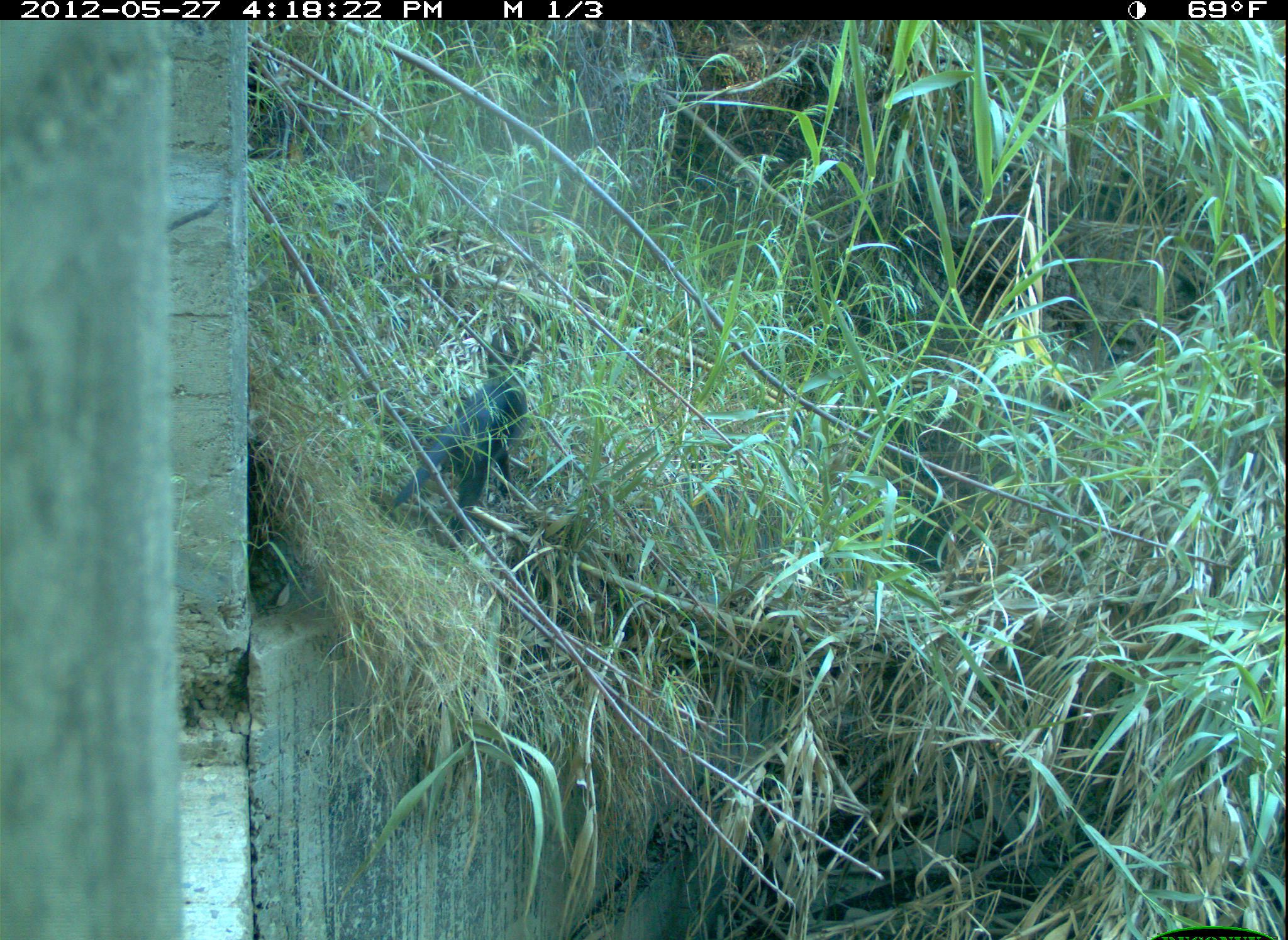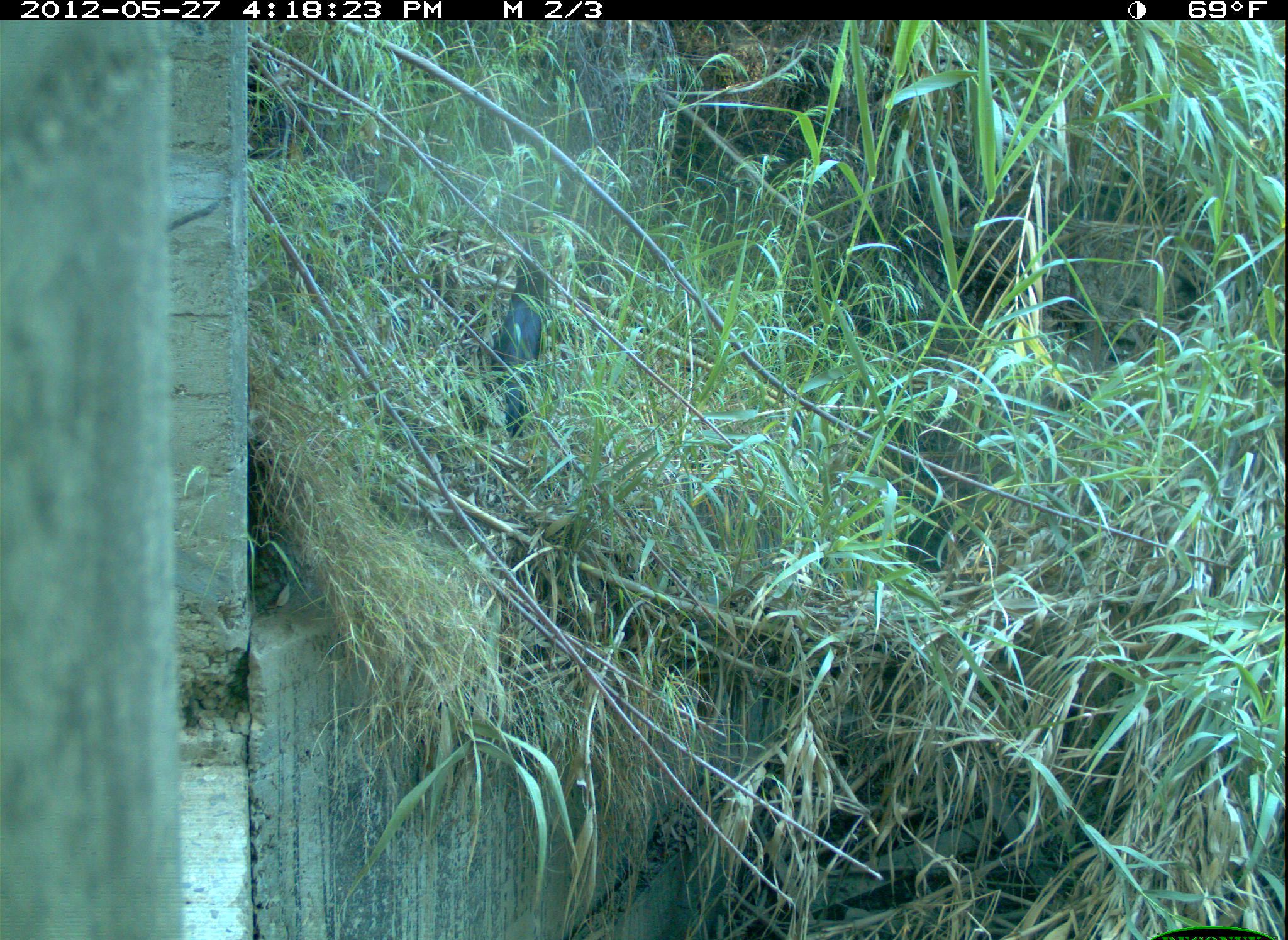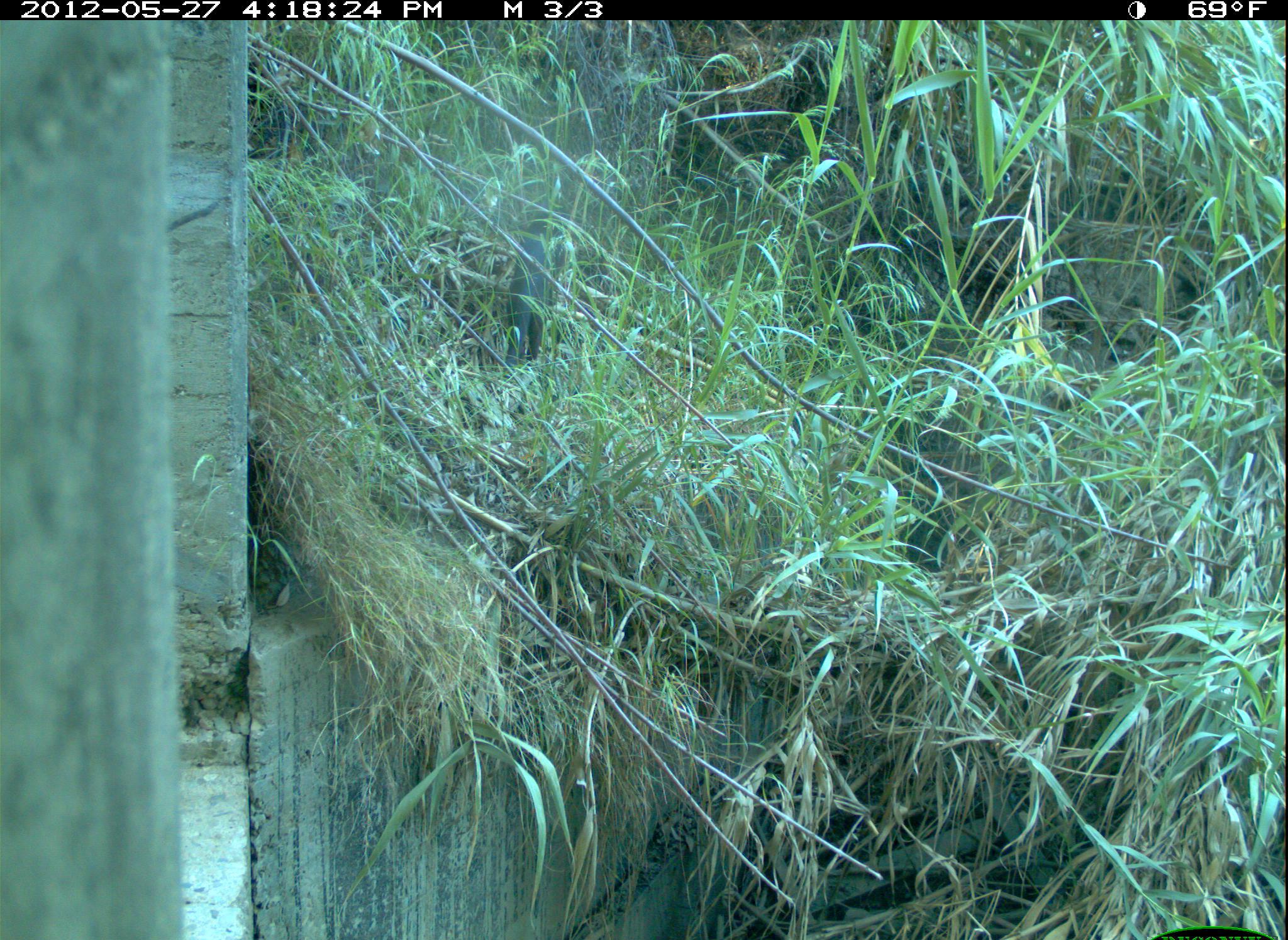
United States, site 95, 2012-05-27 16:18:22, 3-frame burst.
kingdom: Animalia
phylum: Chordata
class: Mammalia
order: Carnivora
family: Felidae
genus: Felis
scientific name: Felis catus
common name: cat